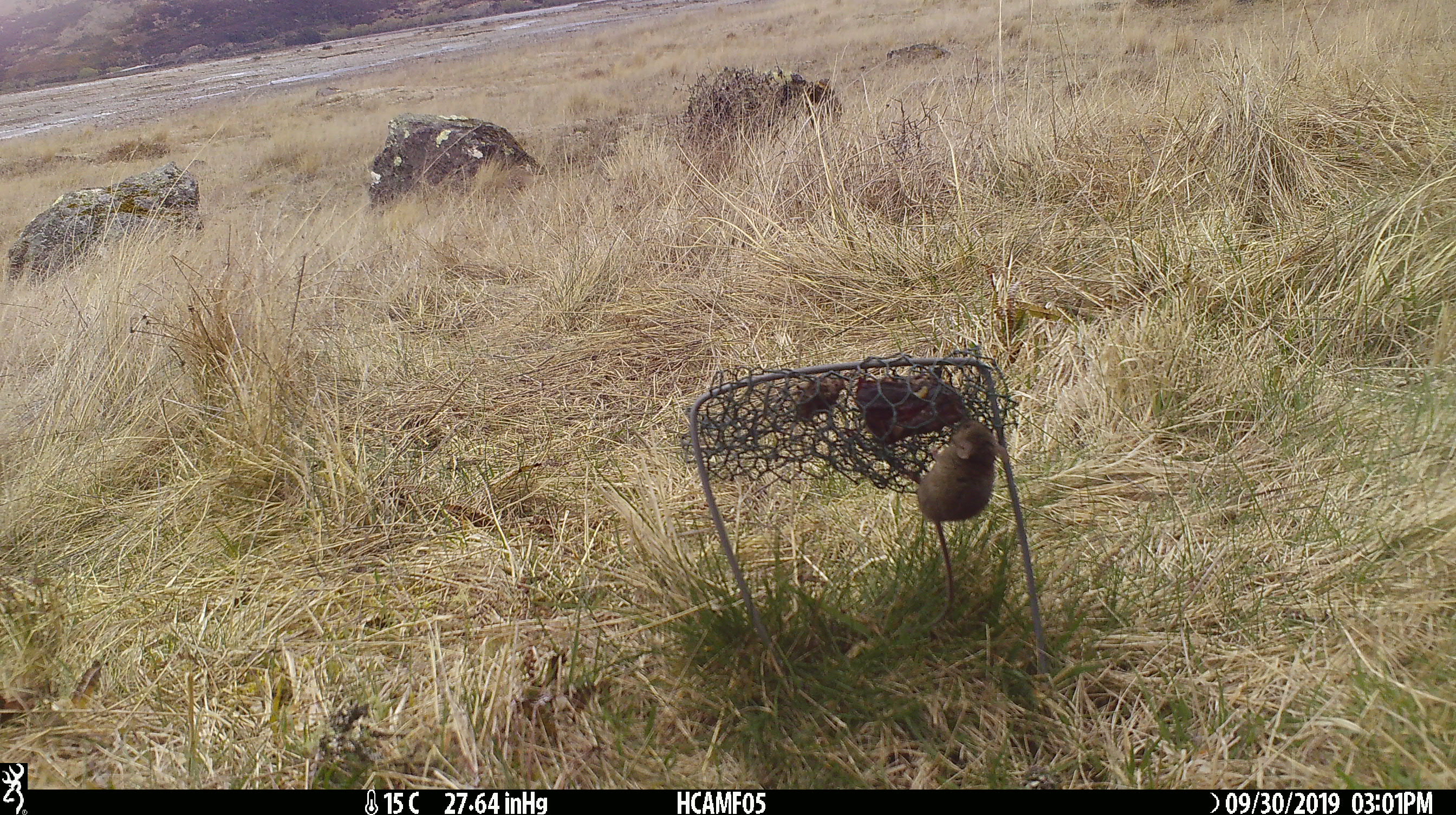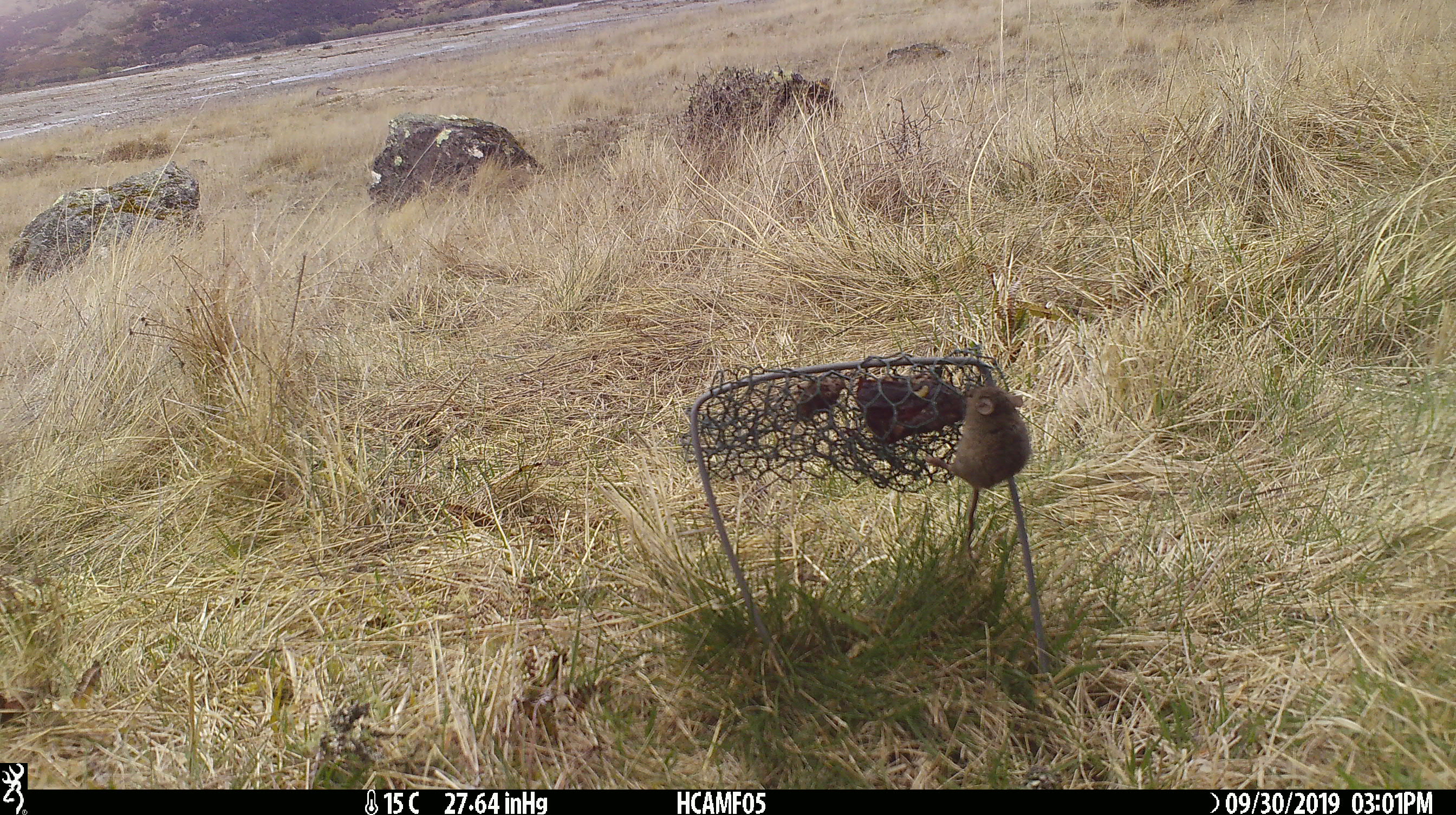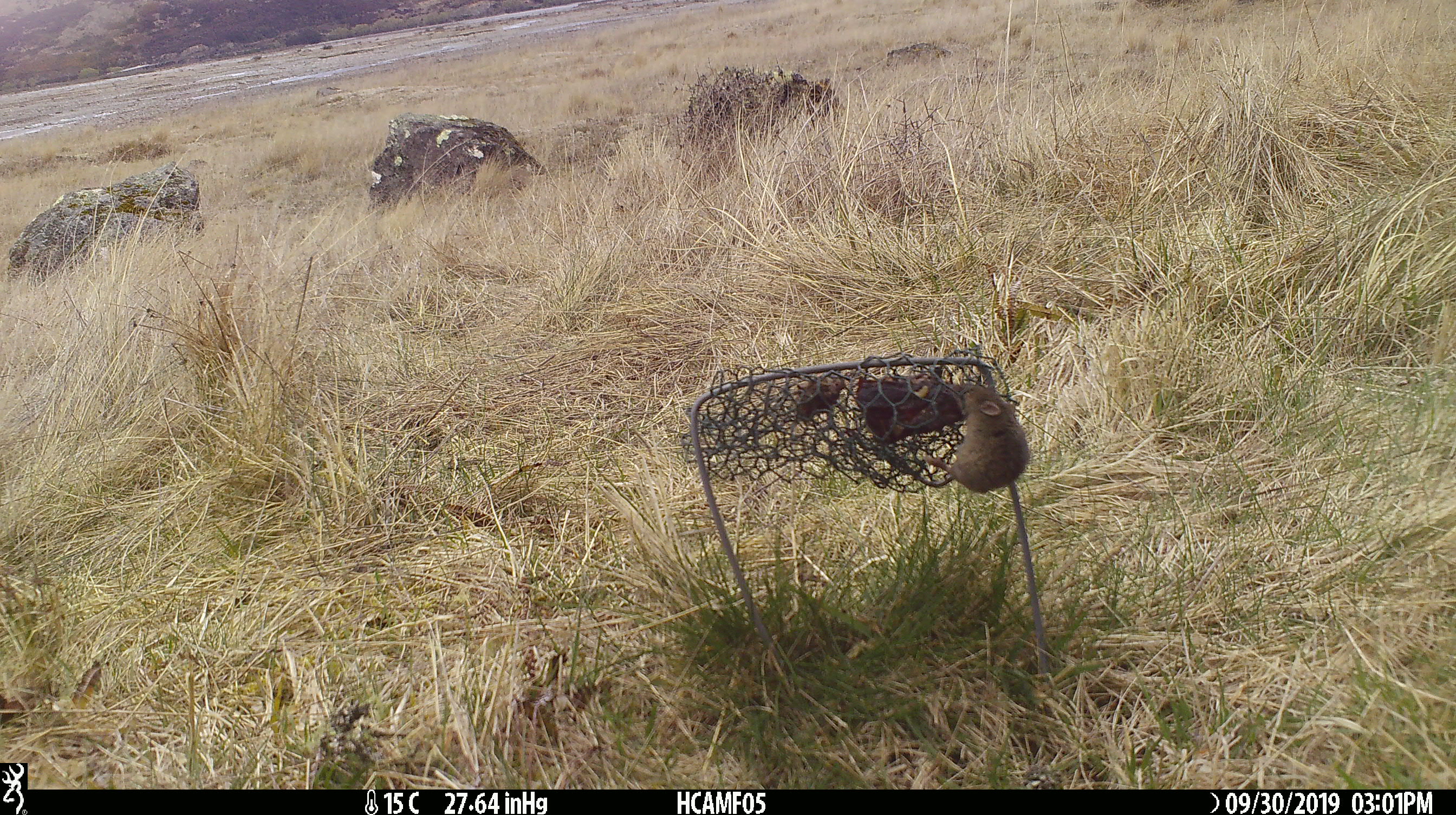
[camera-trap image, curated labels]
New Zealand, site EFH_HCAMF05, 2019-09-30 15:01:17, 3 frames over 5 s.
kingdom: Animalia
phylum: Chordata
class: Mammalia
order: Rodentia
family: Muridae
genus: Mus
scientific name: Mus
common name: mouse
Mouse (Mus).